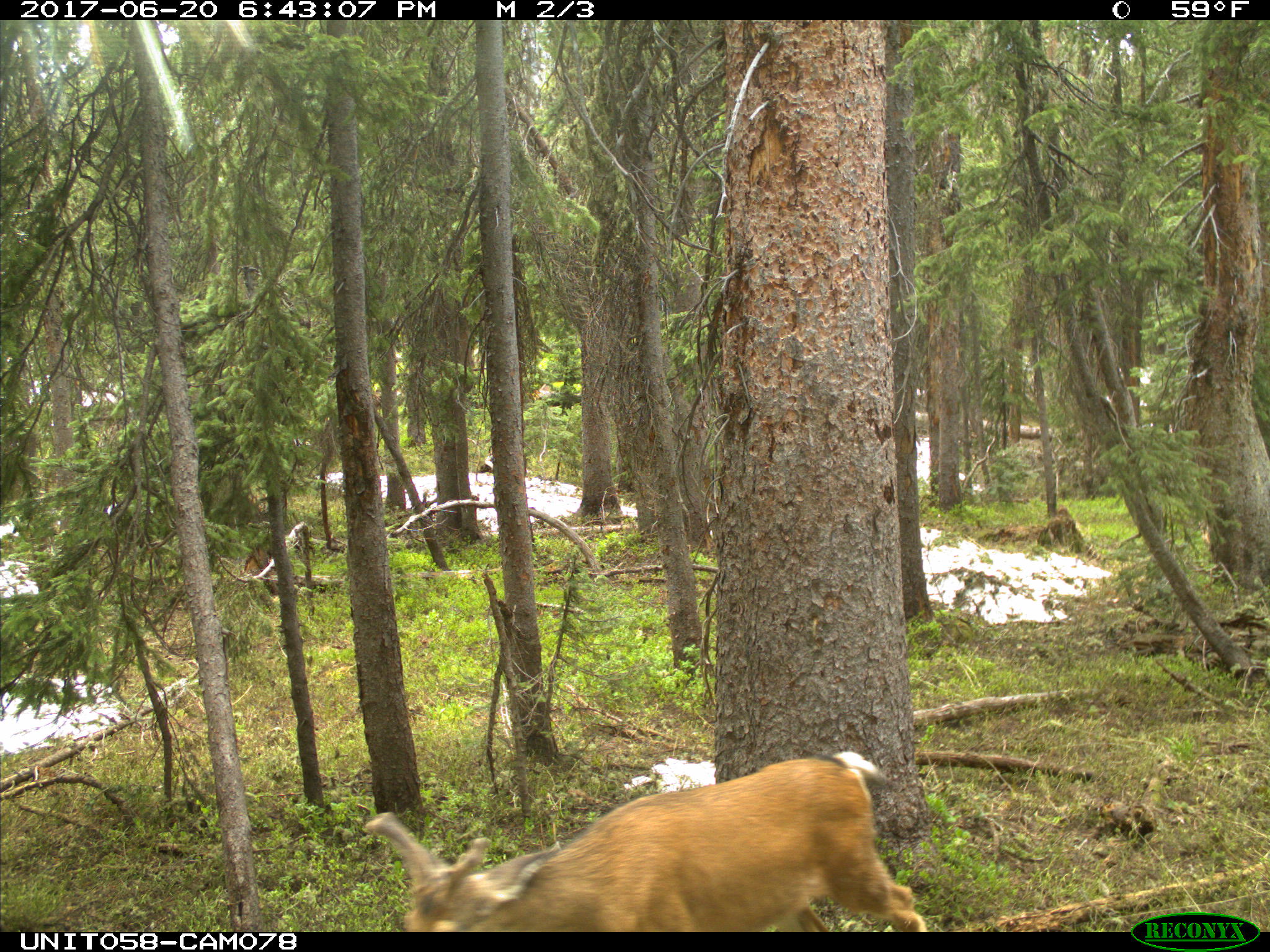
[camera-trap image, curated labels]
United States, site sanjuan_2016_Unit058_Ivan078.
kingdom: Animalia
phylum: Chordata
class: Mammalia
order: Artiodactyla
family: Cervidae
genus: Odocoileus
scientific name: Odocoileus hemionus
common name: mule deer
Odocoileus hemionus (mule deer).